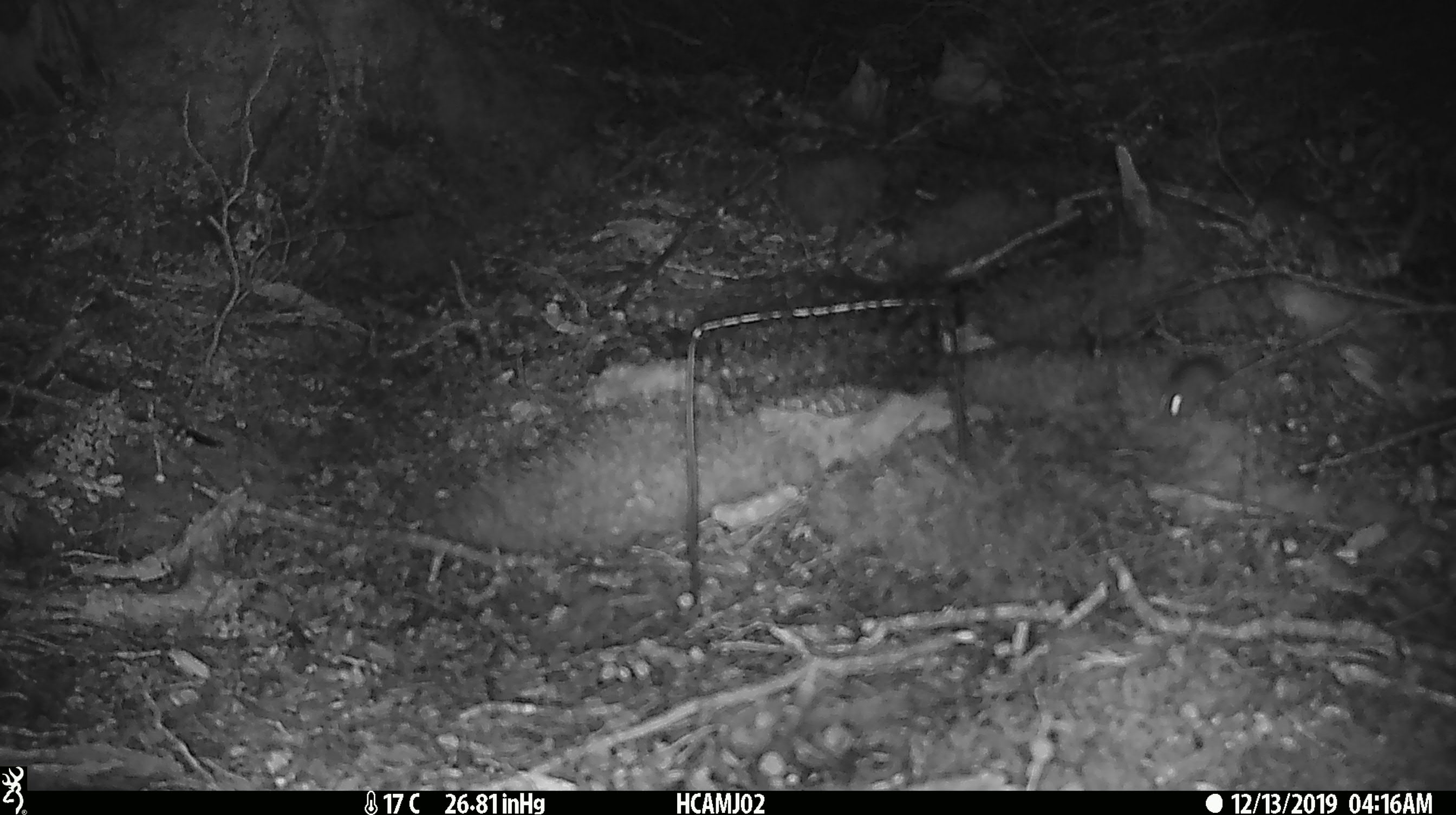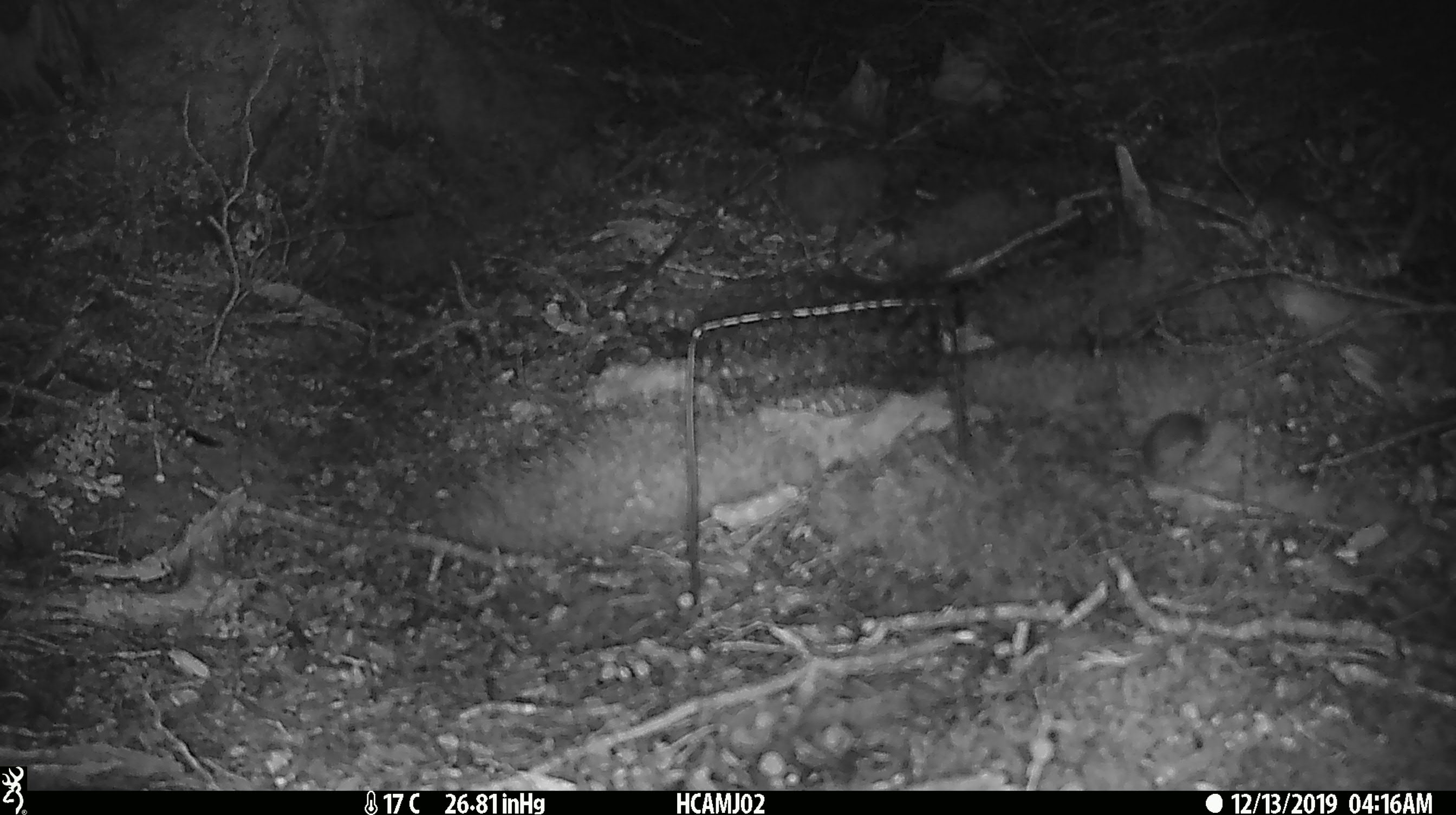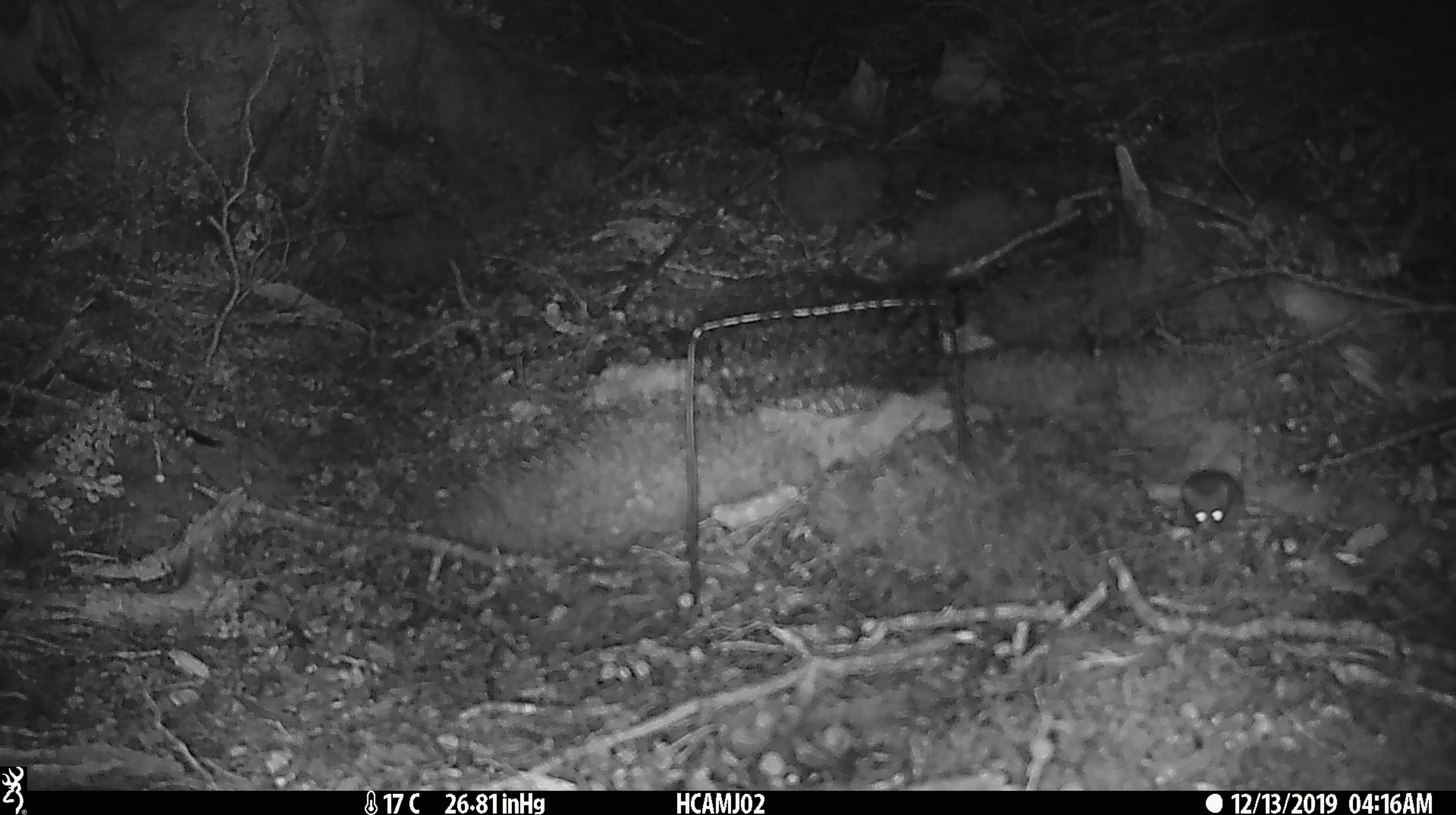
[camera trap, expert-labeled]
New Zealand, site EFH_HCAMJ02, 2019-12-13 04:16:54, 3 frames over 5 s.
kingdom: Animalia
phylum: Chordata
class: Mammalia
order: Rodentia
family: Muridae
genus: Mus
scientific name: Mus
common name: mouse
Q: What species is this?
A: Mouse (Mus).